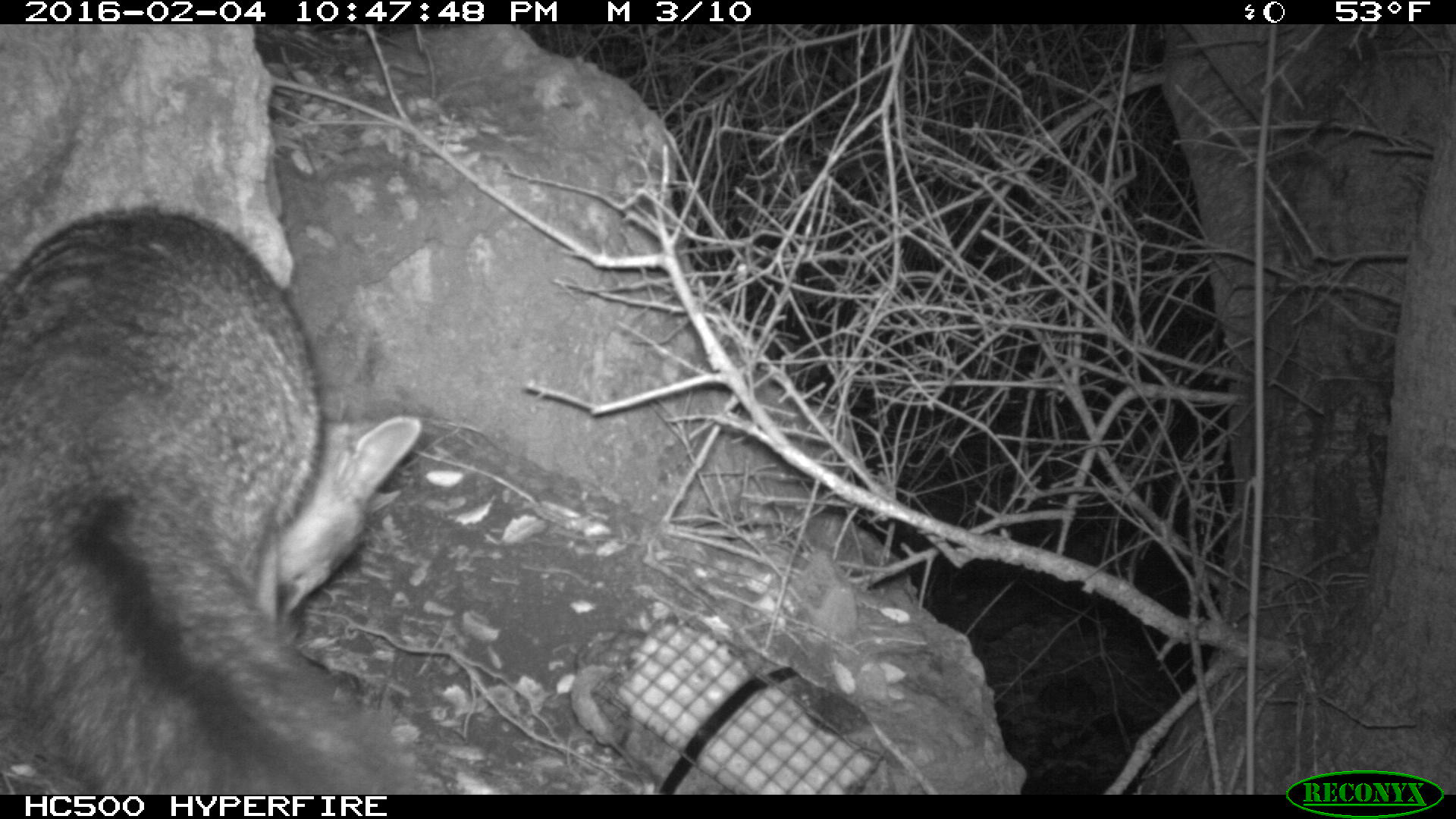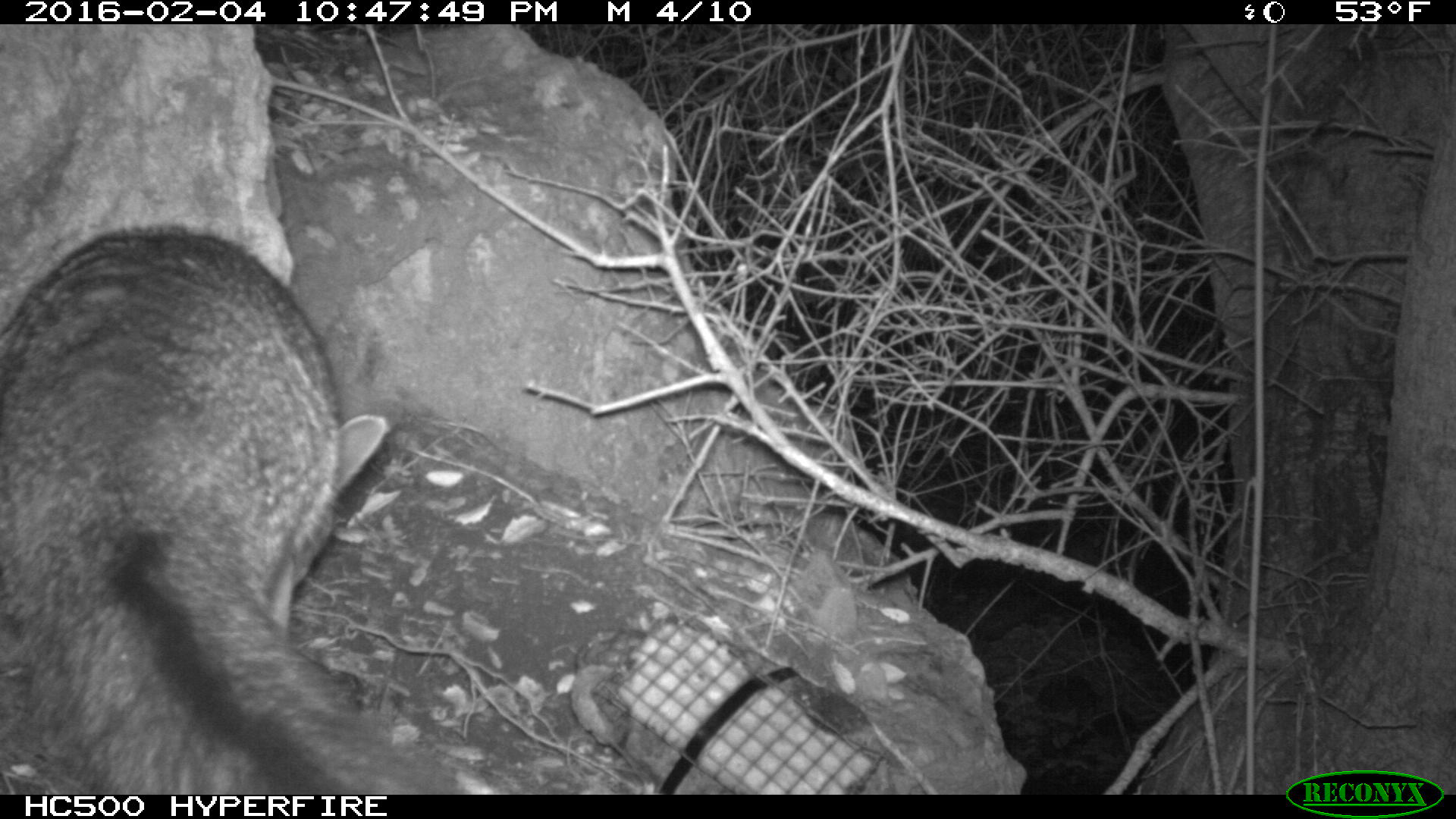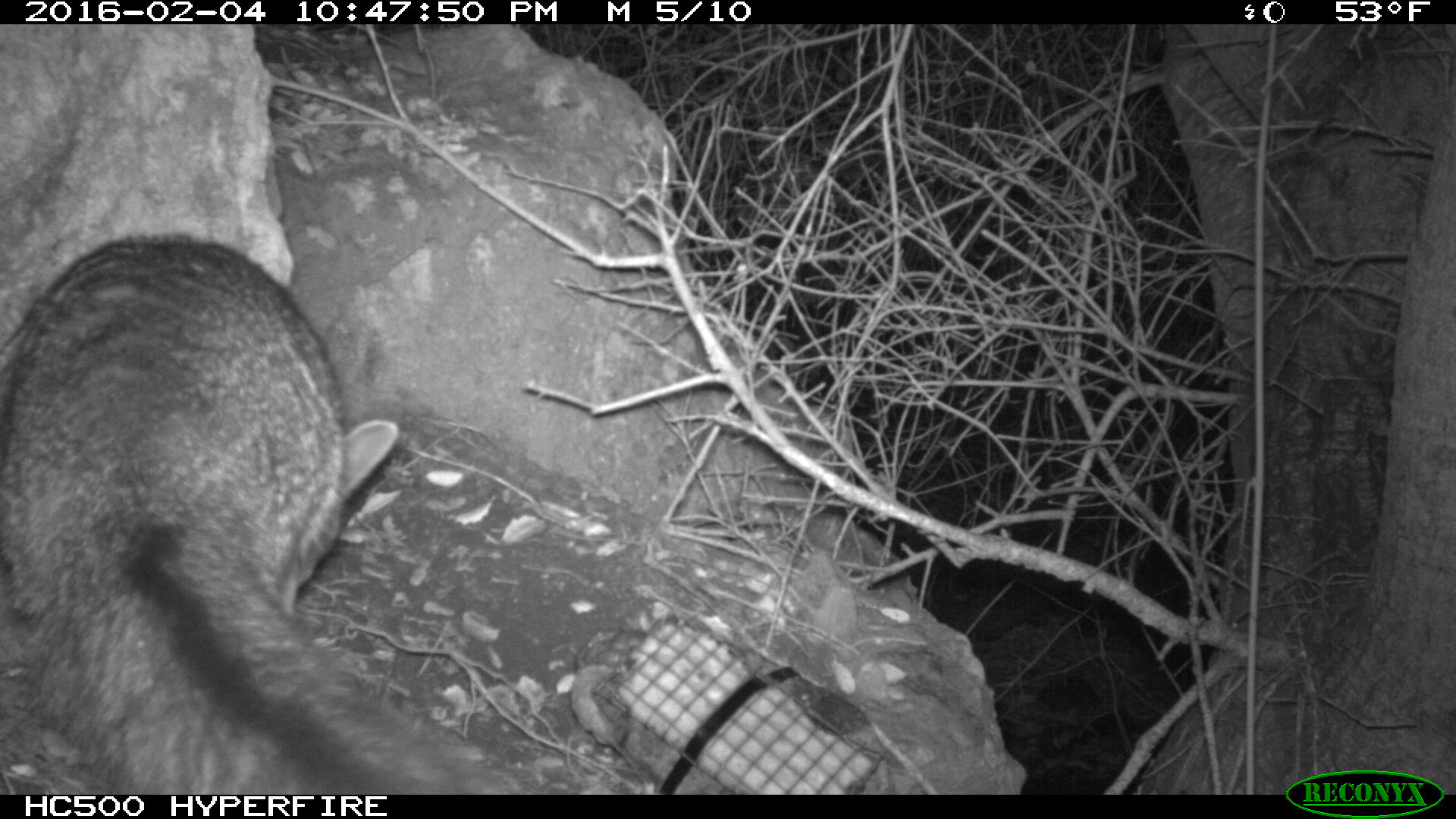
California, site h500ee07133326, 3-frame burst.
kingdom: Animalia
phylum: Chordata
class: Mammalia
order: Carnivora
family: Canidae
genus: Urocyon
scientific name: Urocyon littoralis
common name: island fox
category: fox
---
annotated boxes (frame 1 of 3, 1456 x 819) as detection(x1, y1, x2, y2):
fox: detection(0, 207, 426, 794)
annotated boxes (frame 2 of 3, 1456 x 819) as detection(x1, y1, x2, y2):
fox: detection(0, 218, 467, 793)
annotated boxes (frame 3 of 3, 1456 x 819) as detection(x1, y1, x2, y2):
fox: detection(0, 232, 511, 794)